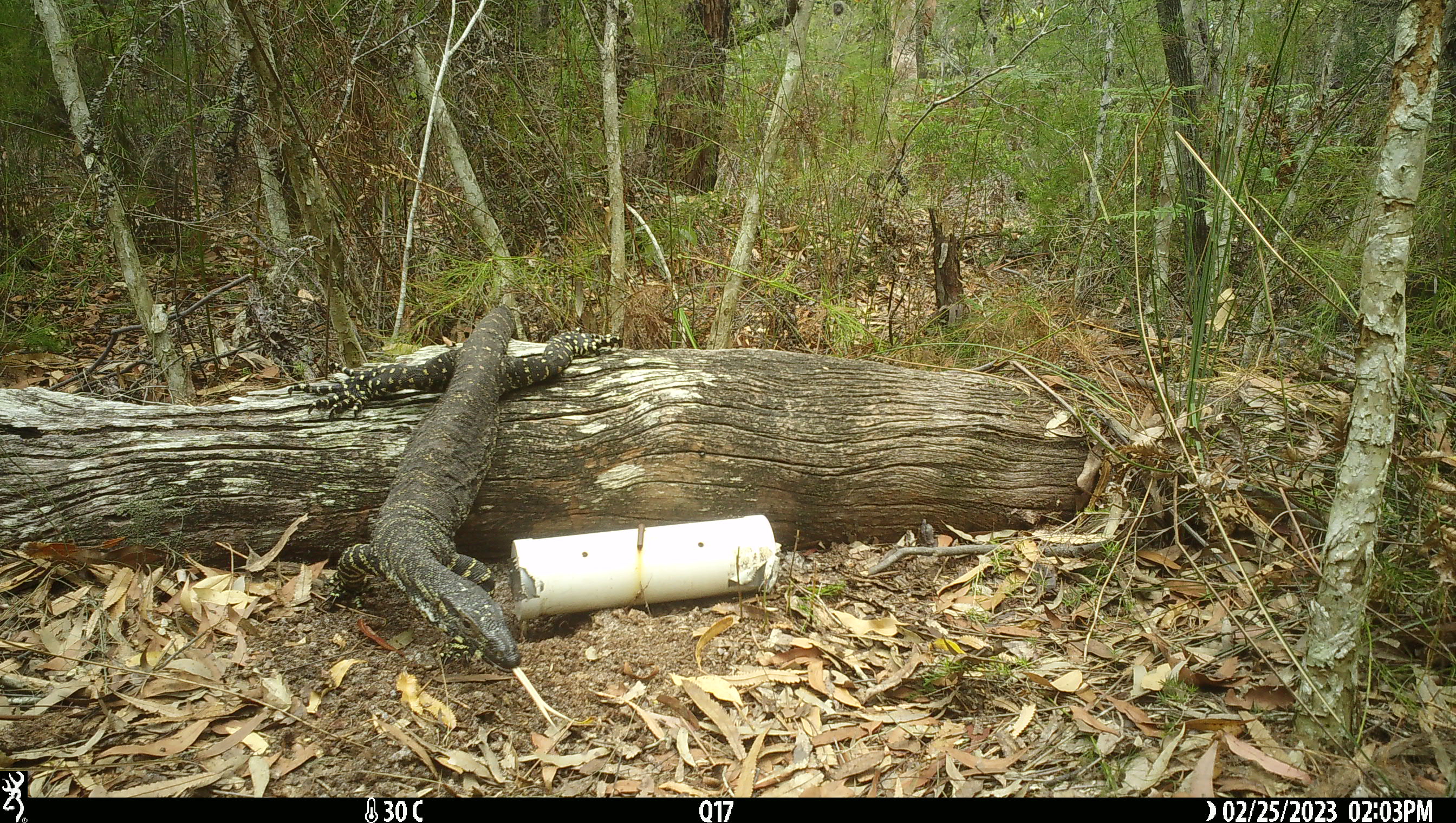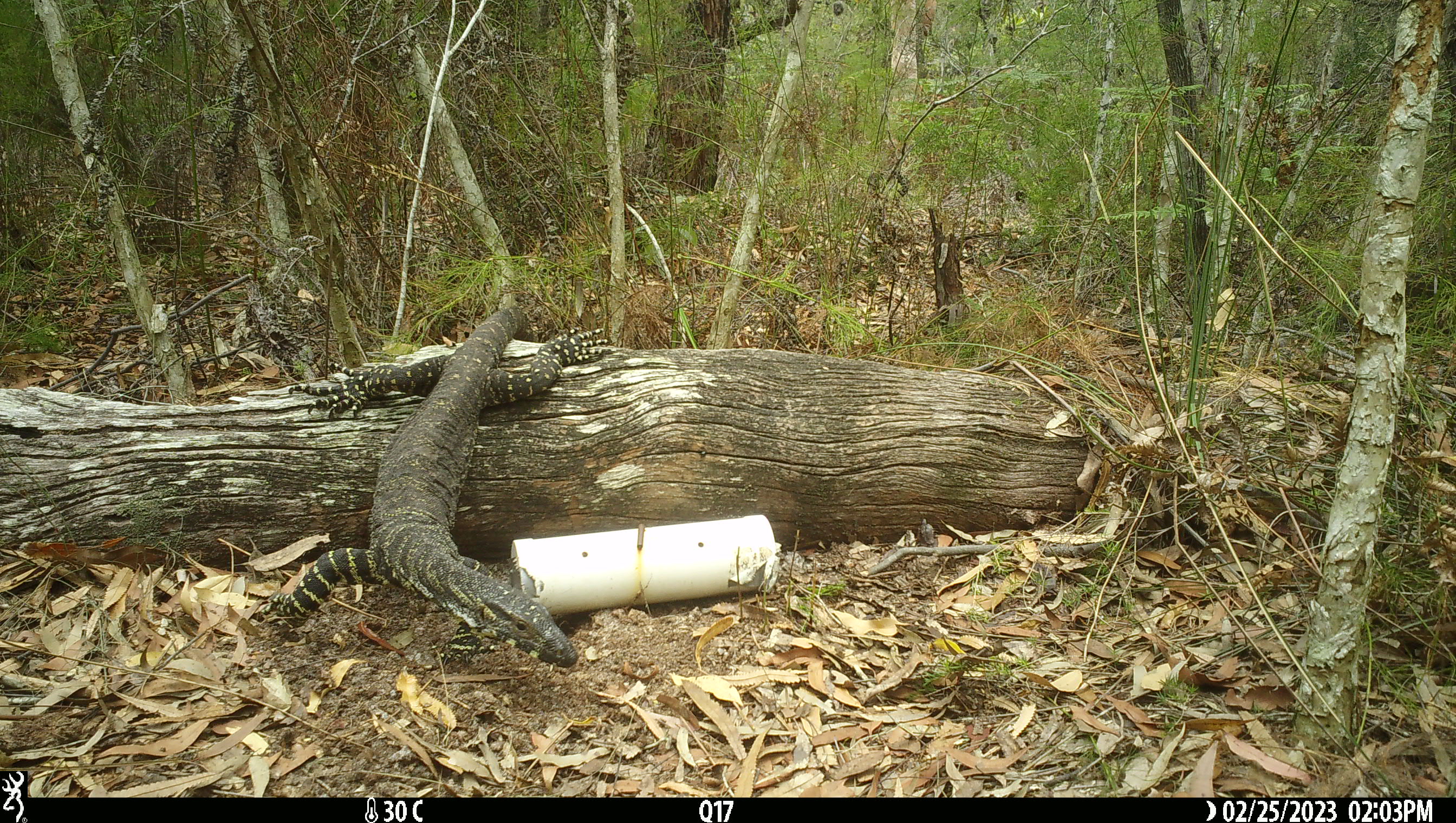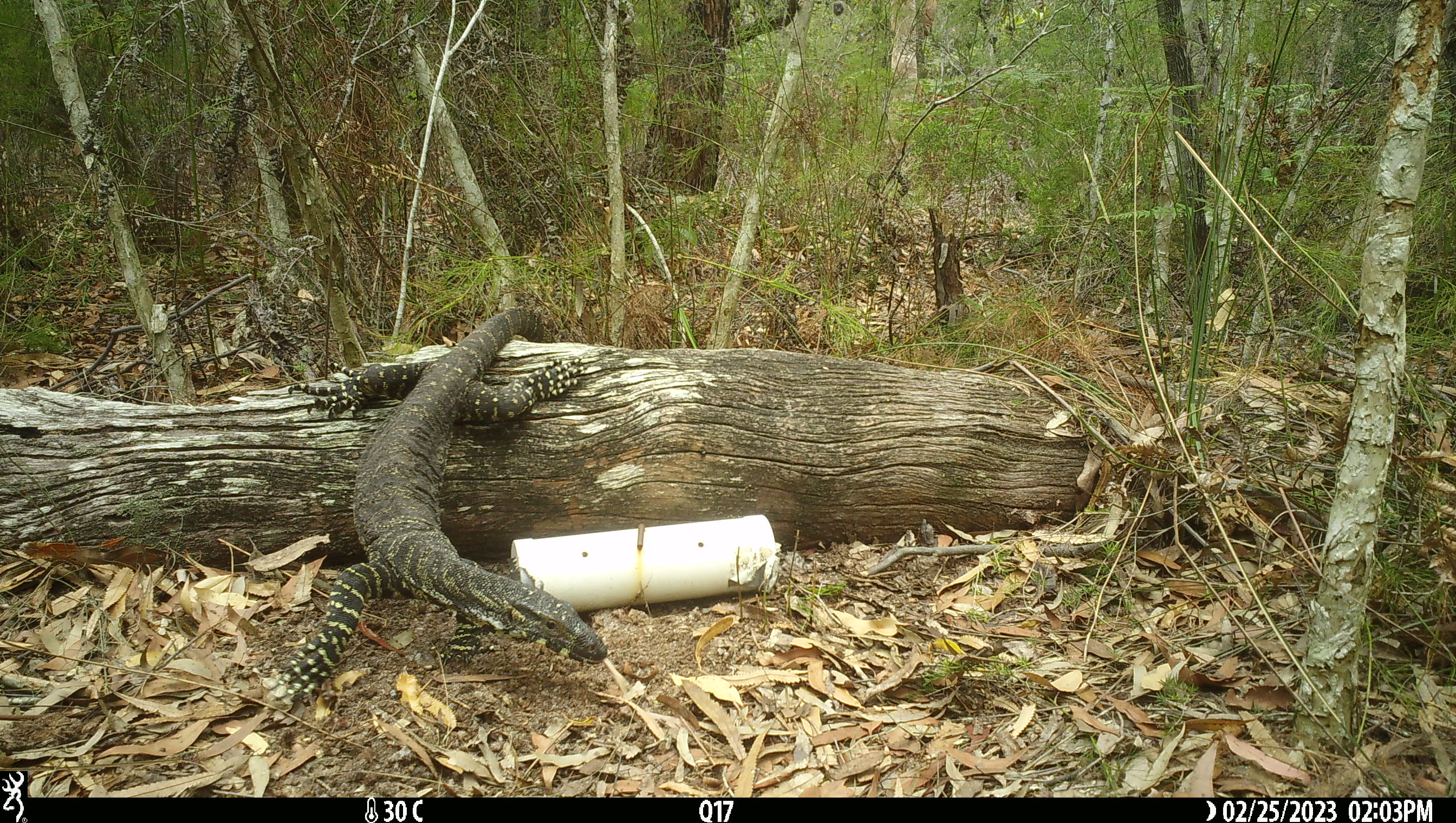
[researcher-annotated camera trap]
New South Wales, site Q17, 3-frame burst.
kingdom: Animalia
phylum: Chordata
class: Reptilia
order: Squamata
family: Varanidae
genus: Varanus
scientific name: Varanus varius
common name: lace monitor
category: goanna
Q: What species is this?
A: Goanna (lace monitor) (Varanus varius).